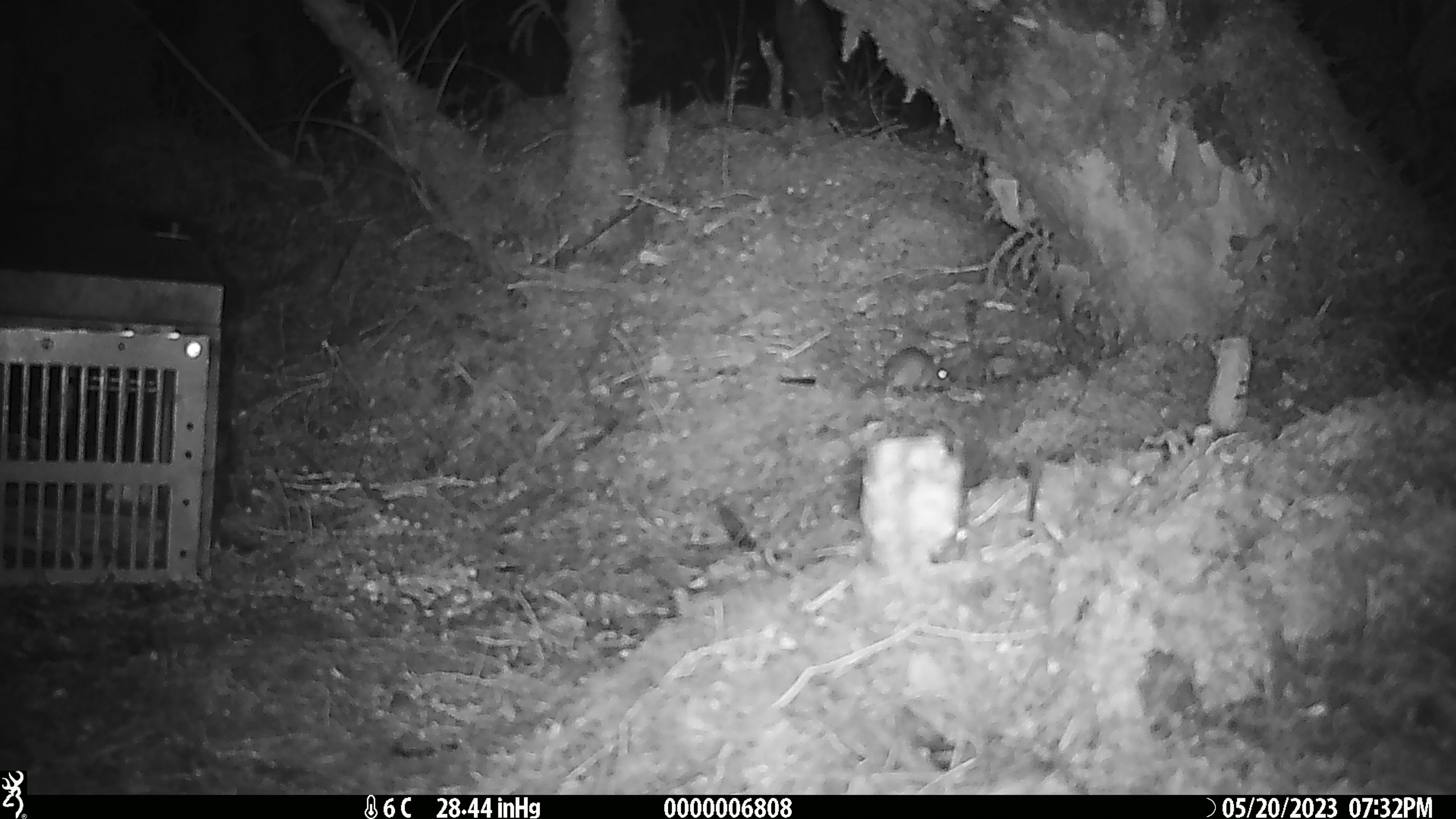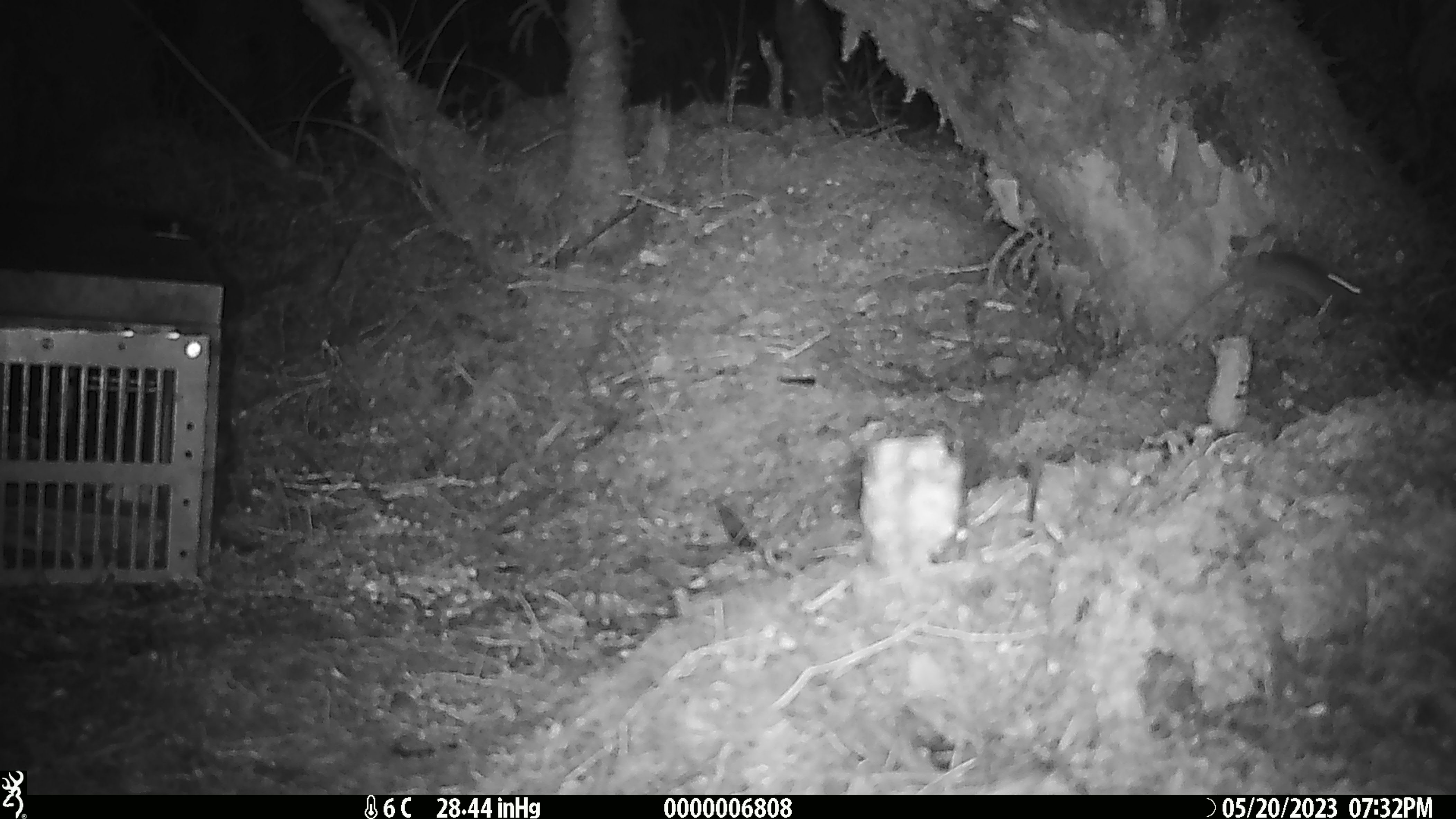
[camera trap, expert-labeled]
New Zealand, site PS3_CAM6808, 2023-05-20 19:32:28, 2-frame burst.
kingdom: Animalia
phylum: Chordata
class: Mammalia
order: Rodentia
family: Muridae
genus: Mus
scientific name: Mus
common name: mouse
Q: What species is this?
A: Mouse (Mus).